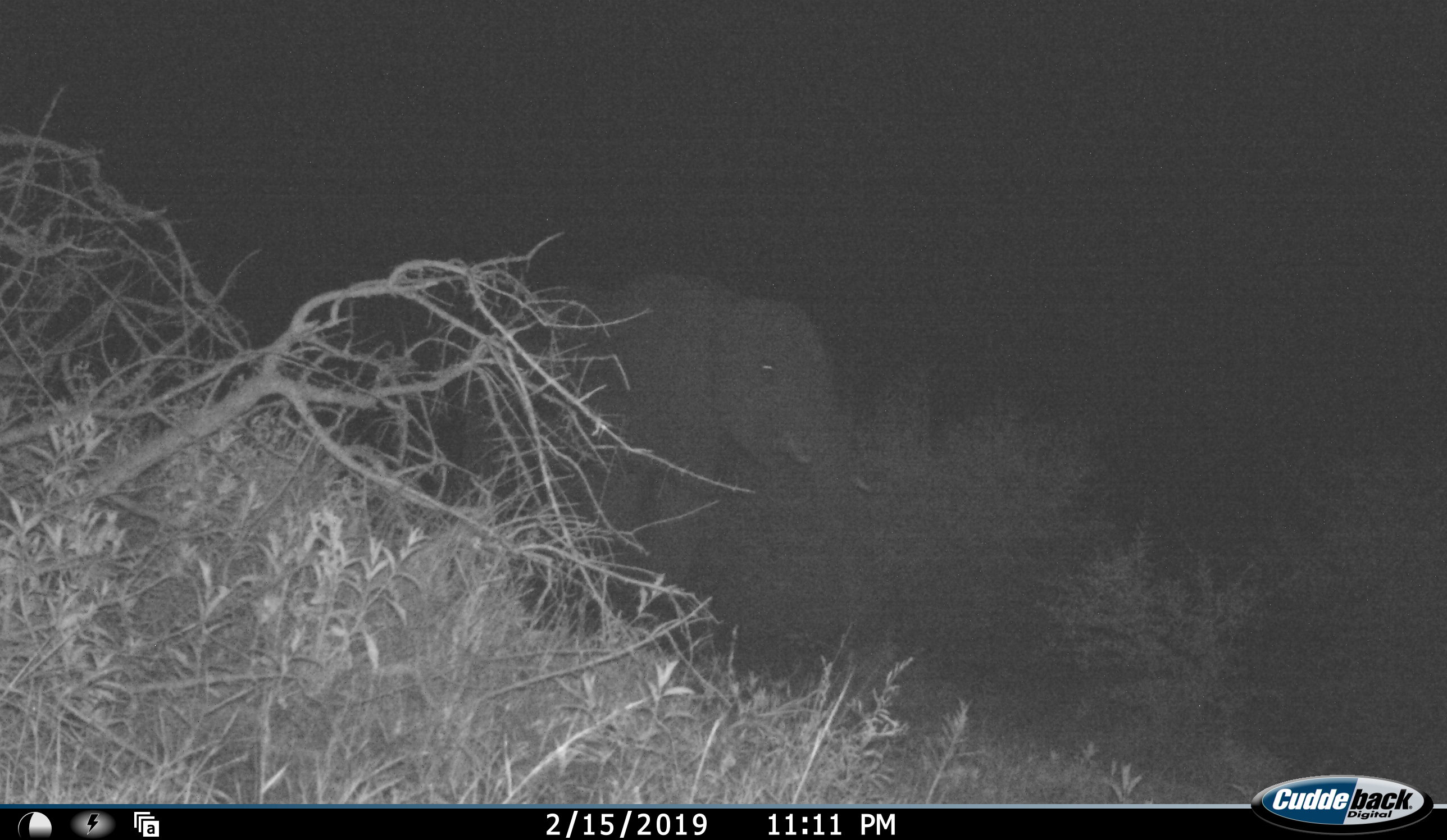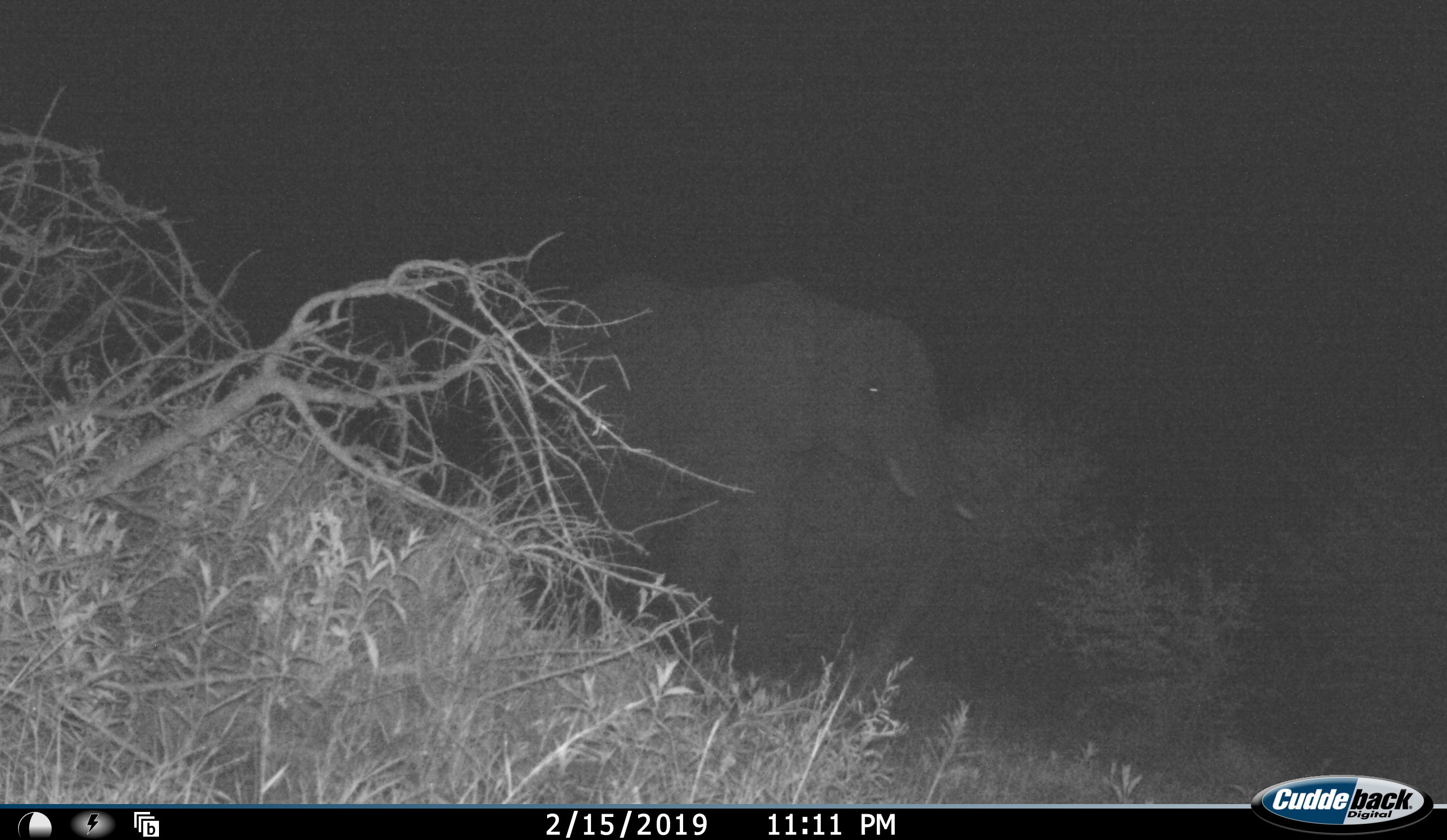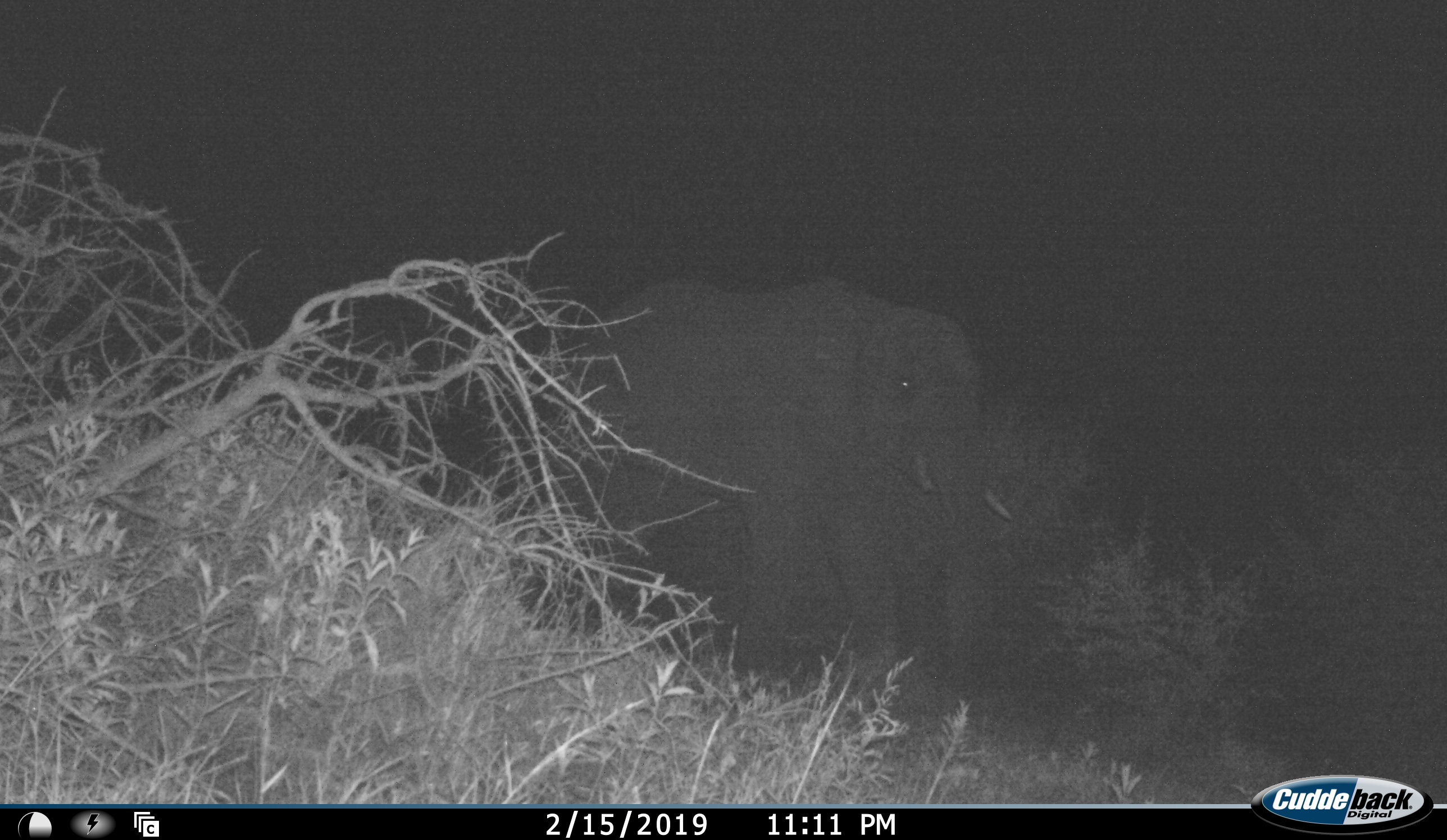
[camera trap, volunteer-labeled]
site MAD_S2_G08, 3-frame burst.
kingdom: Animalia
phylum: Chordata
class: Mammalia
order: Proboscidea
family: Elephantidae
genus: Loxodonta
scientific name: Loxodonta africana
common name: african bush elephant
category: elephant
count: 1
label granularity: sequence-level